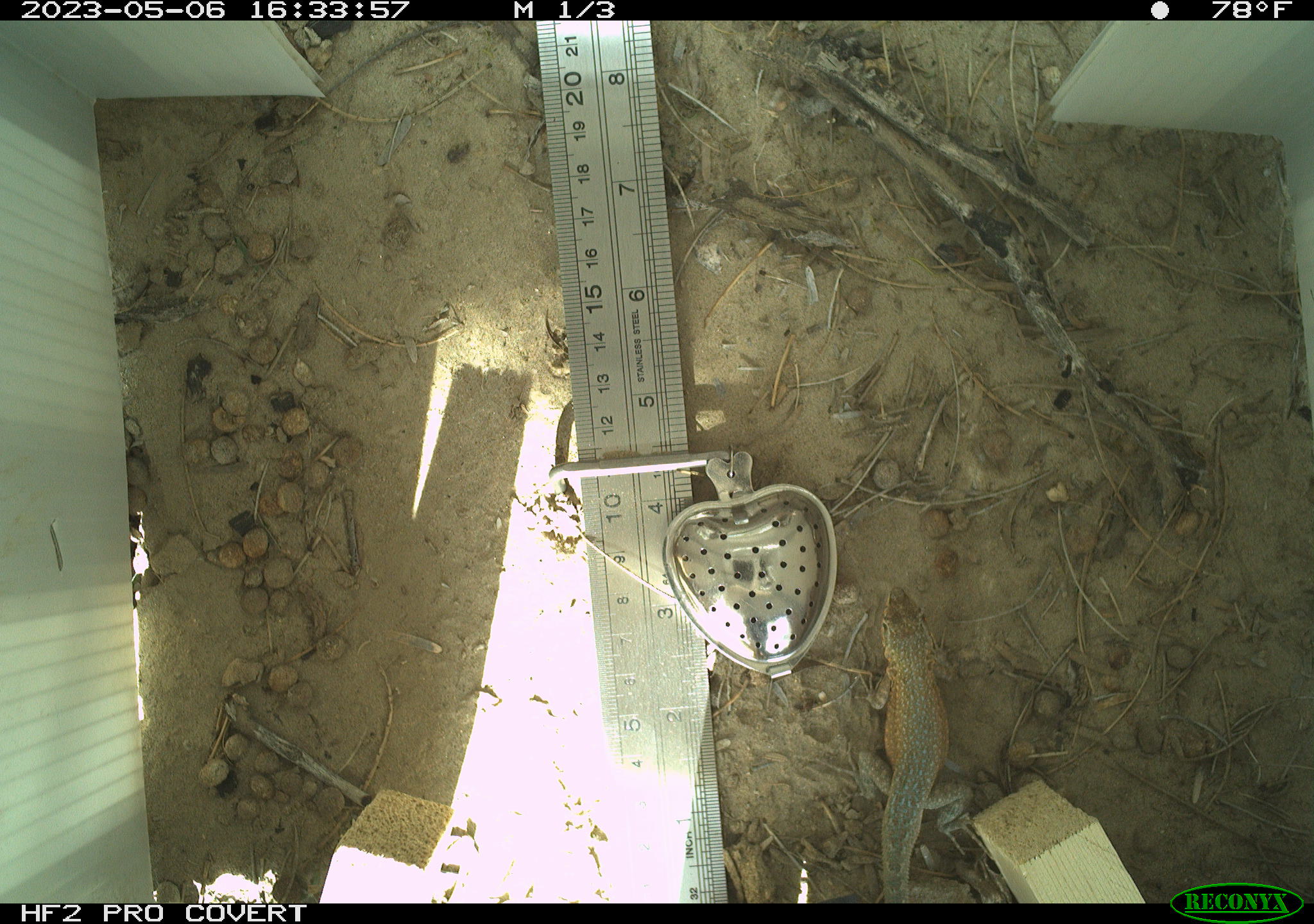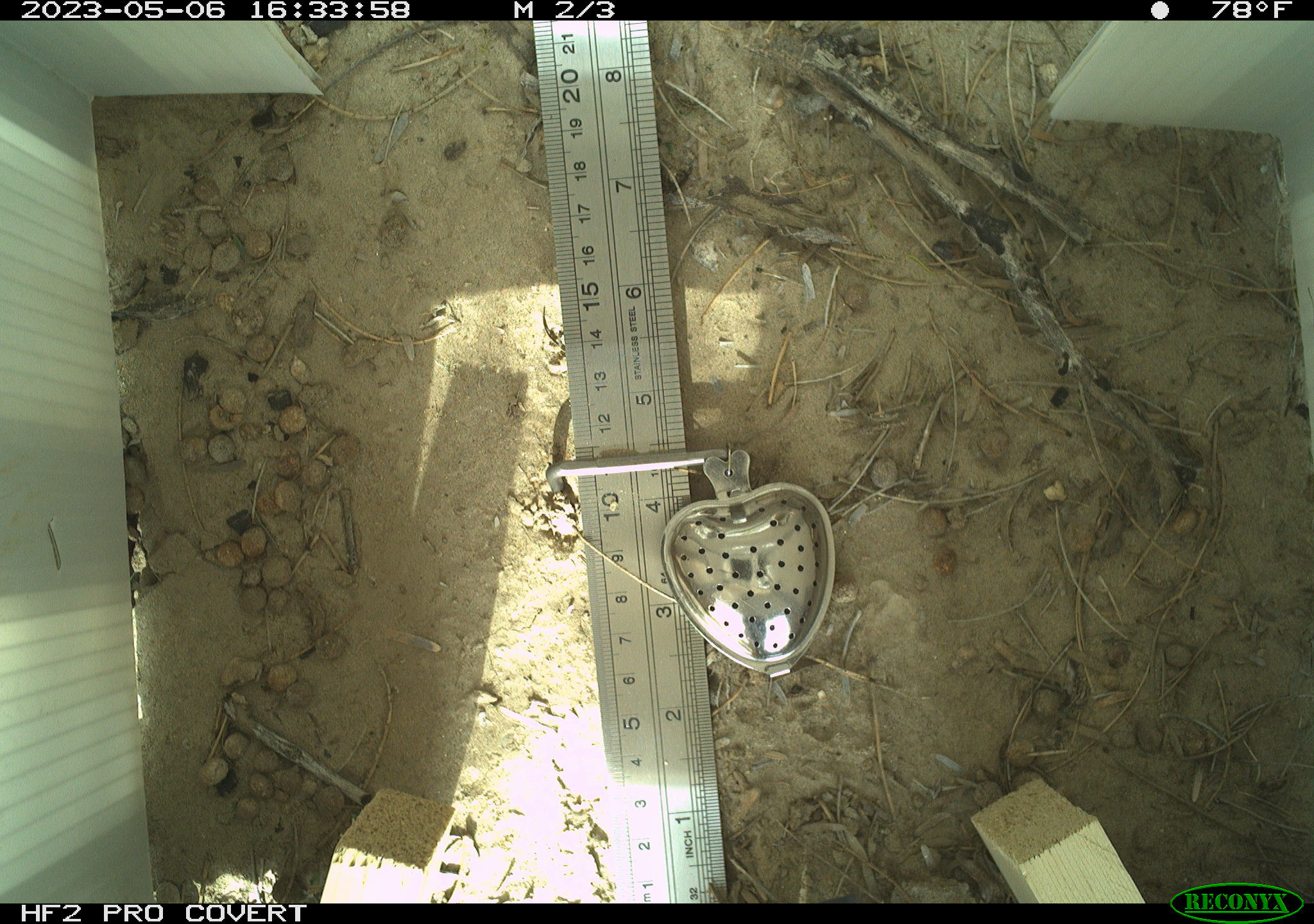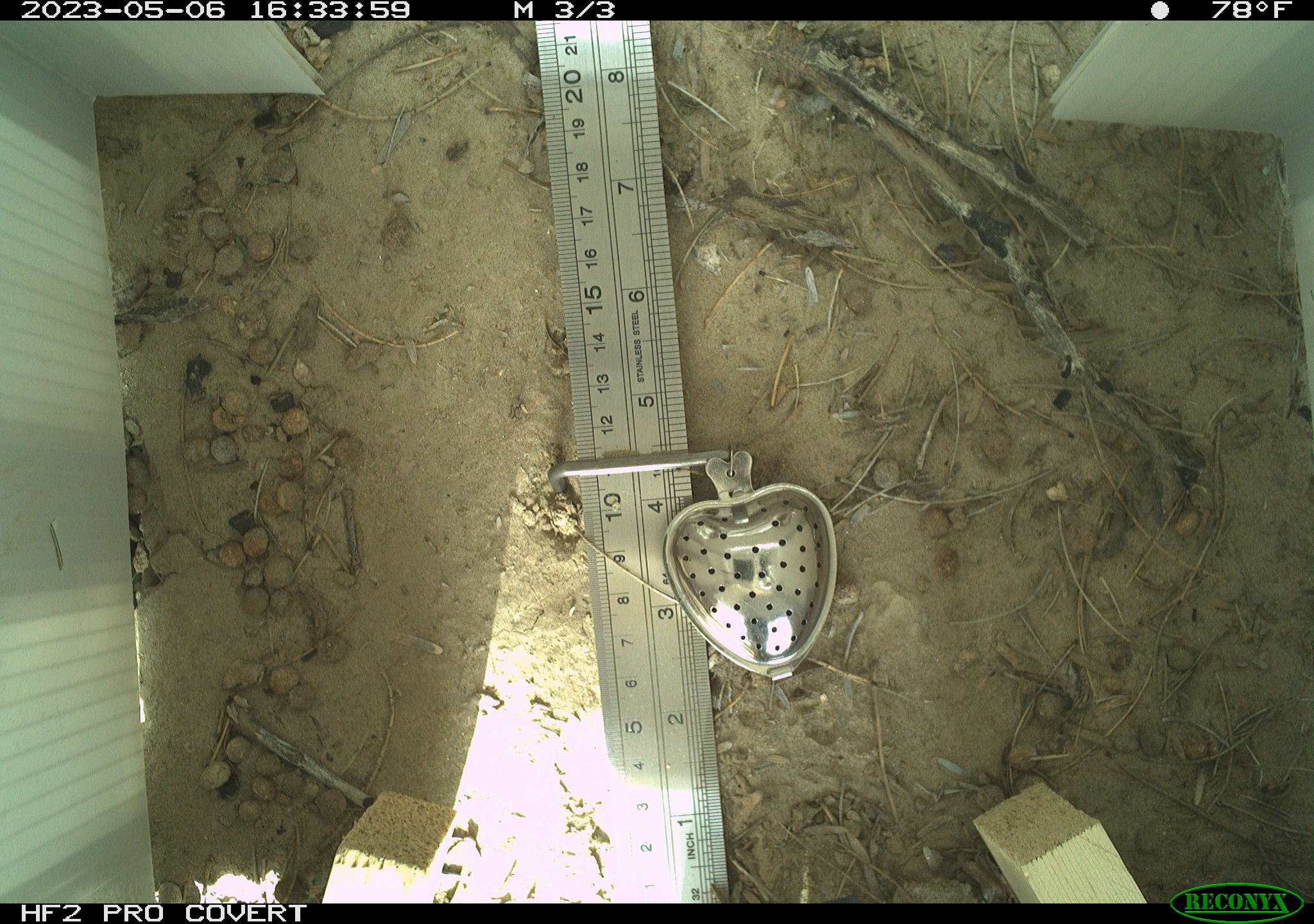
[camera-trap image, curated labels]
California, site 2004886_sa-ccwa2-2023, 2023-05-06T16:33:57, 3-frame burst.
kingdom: Animalia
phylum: Chordata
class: Reptilia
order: Squamata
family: Phrynosomatidae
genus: Uta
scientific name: Uta stansburiana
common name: common side-blotched lizard